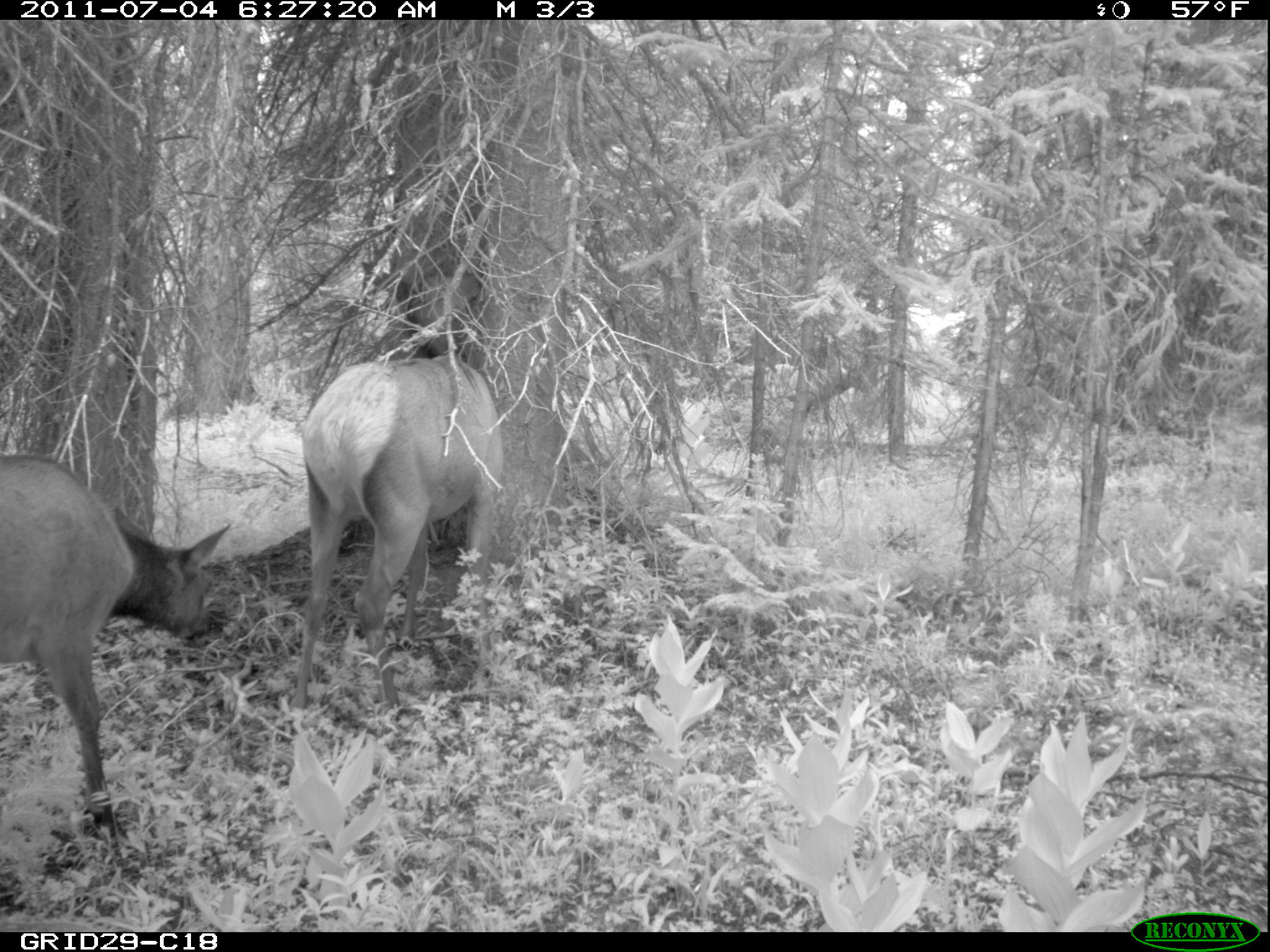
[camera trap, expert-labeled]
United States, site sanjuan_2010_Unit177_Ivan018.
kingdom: Animalia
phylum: Chordata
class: Mammalia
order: Artiodactyla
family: Cervidae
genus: Cervus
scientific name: Cervus elaphus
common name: red deer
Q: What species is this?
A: Cervus elaphus (red deer).